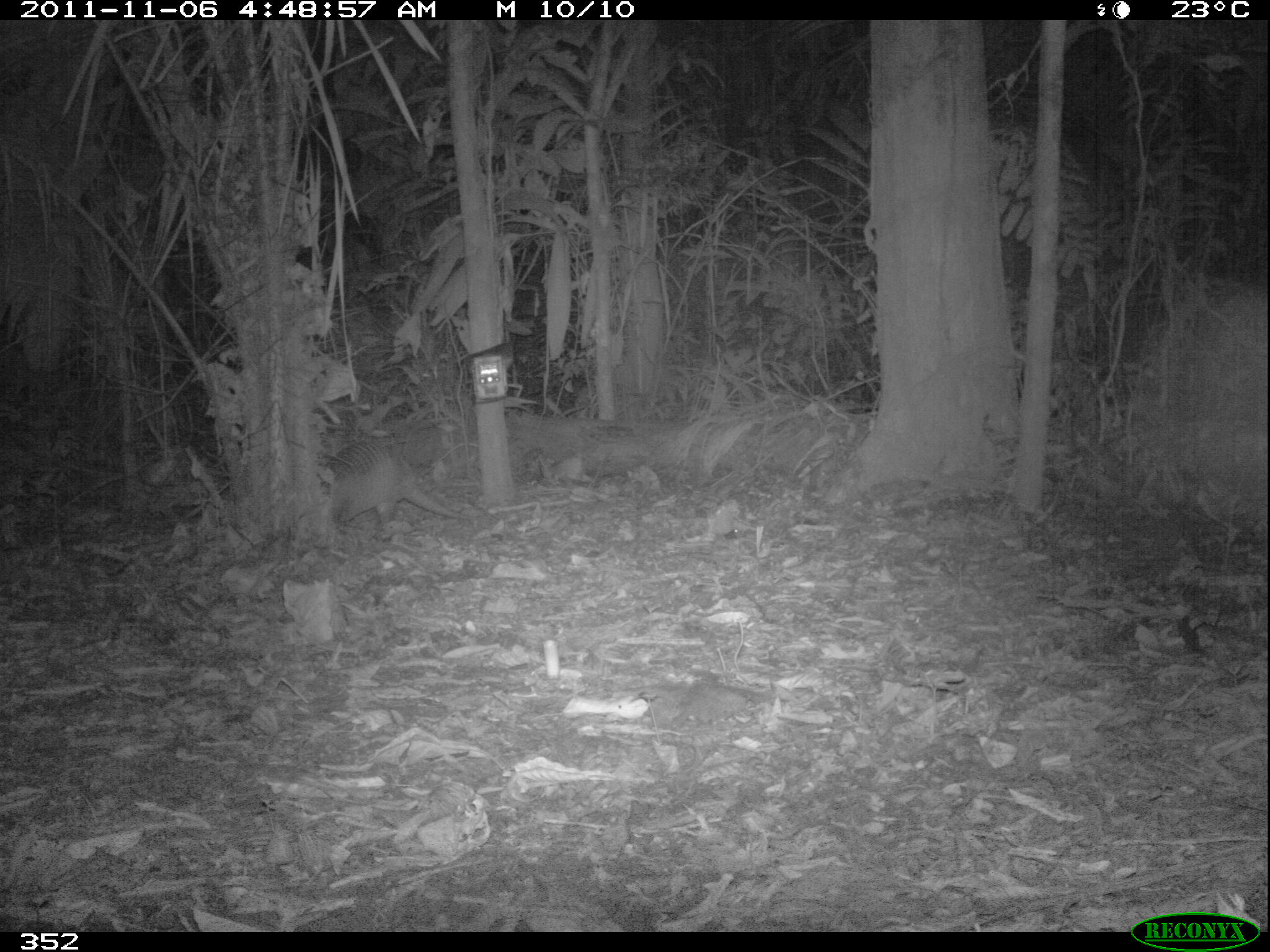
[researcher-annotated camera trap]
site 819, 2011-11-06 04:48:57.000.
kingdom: Animalia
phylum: Chordata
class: Mammalia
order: Cingulata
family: Dasypodidae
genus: Dasypus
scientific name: Dasypus novemcinctus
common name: nine-banded armadillo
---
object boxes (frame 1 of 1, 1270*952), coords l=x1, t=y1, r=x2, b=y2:
dasypus novemcinctus: l=319, t=438, r=471, b=532